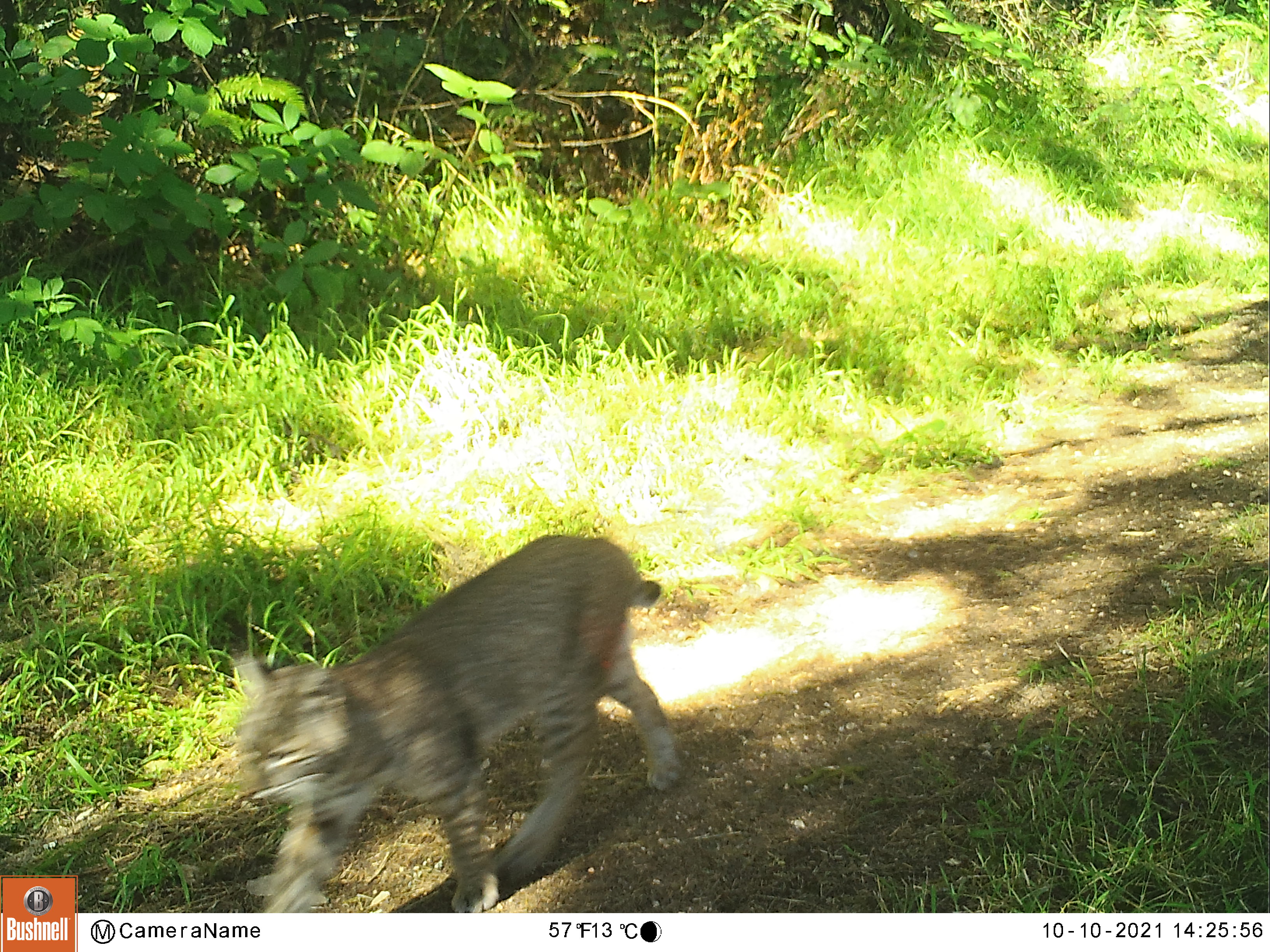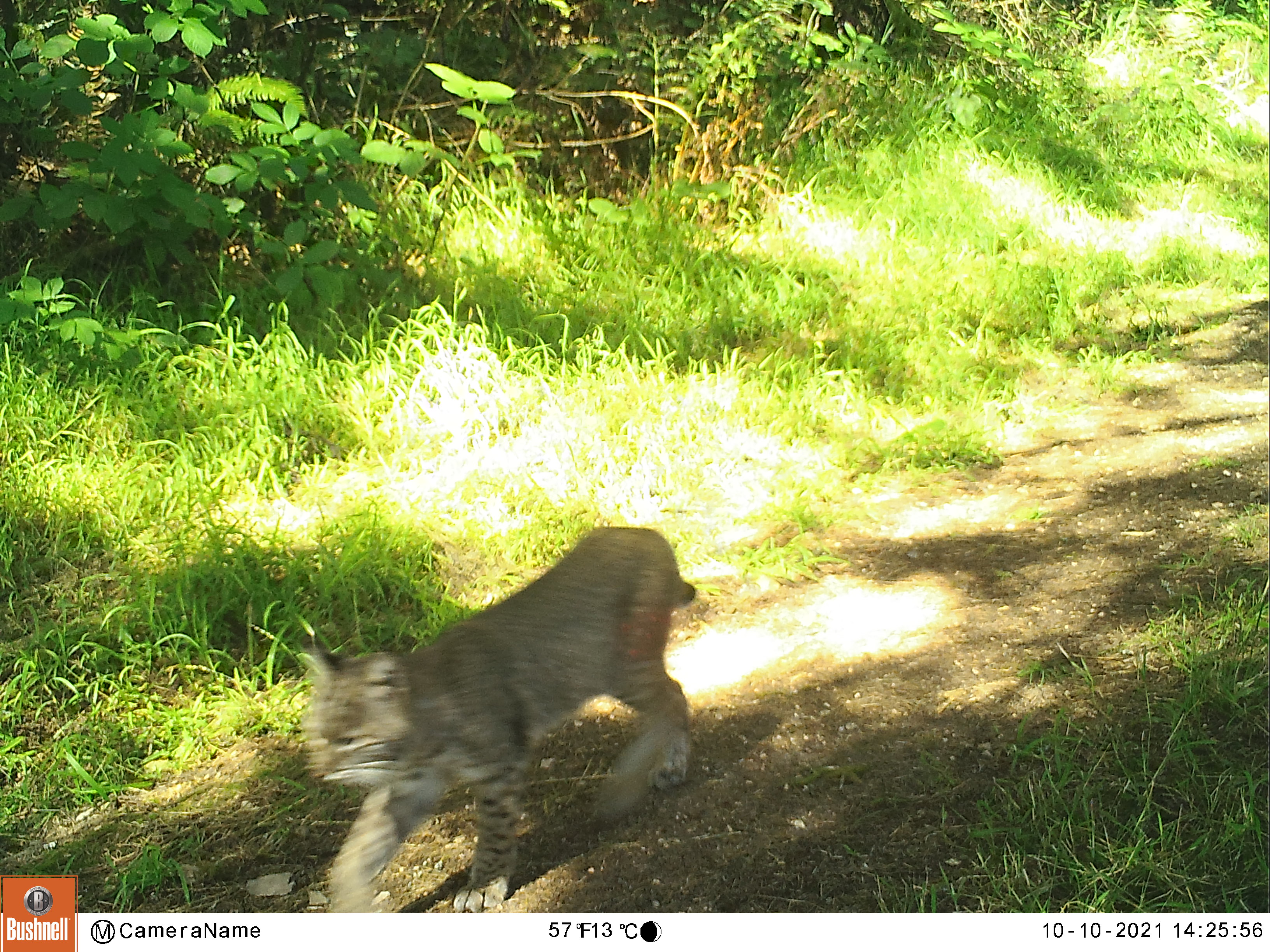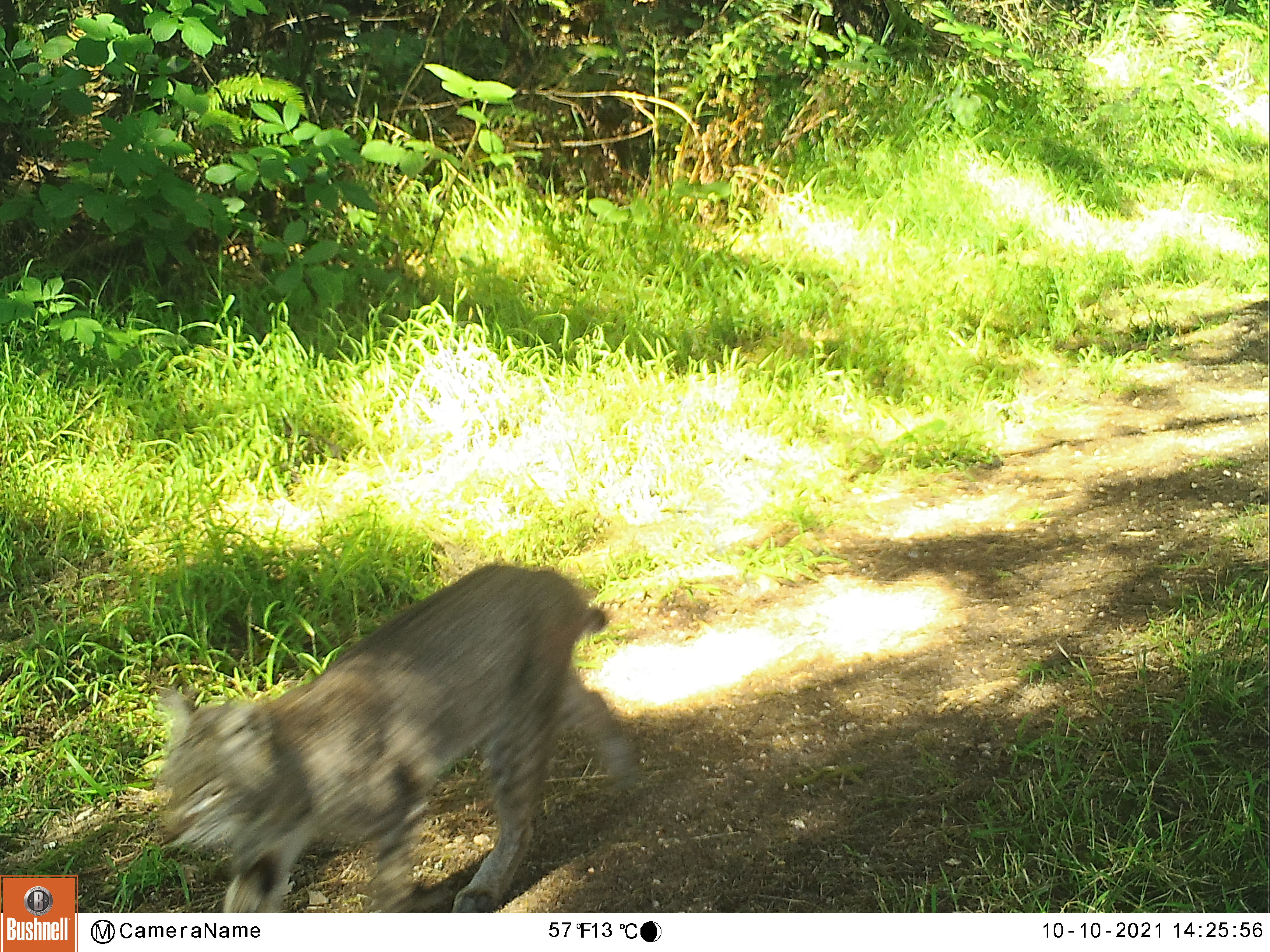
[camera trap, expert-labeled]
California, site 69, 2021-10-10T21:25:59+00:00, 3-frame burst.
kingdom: Animalia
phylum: Chordata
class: Mammalia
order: Carnivora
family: Felidae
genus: Lynx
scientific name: Lynx rufus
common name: bobcat